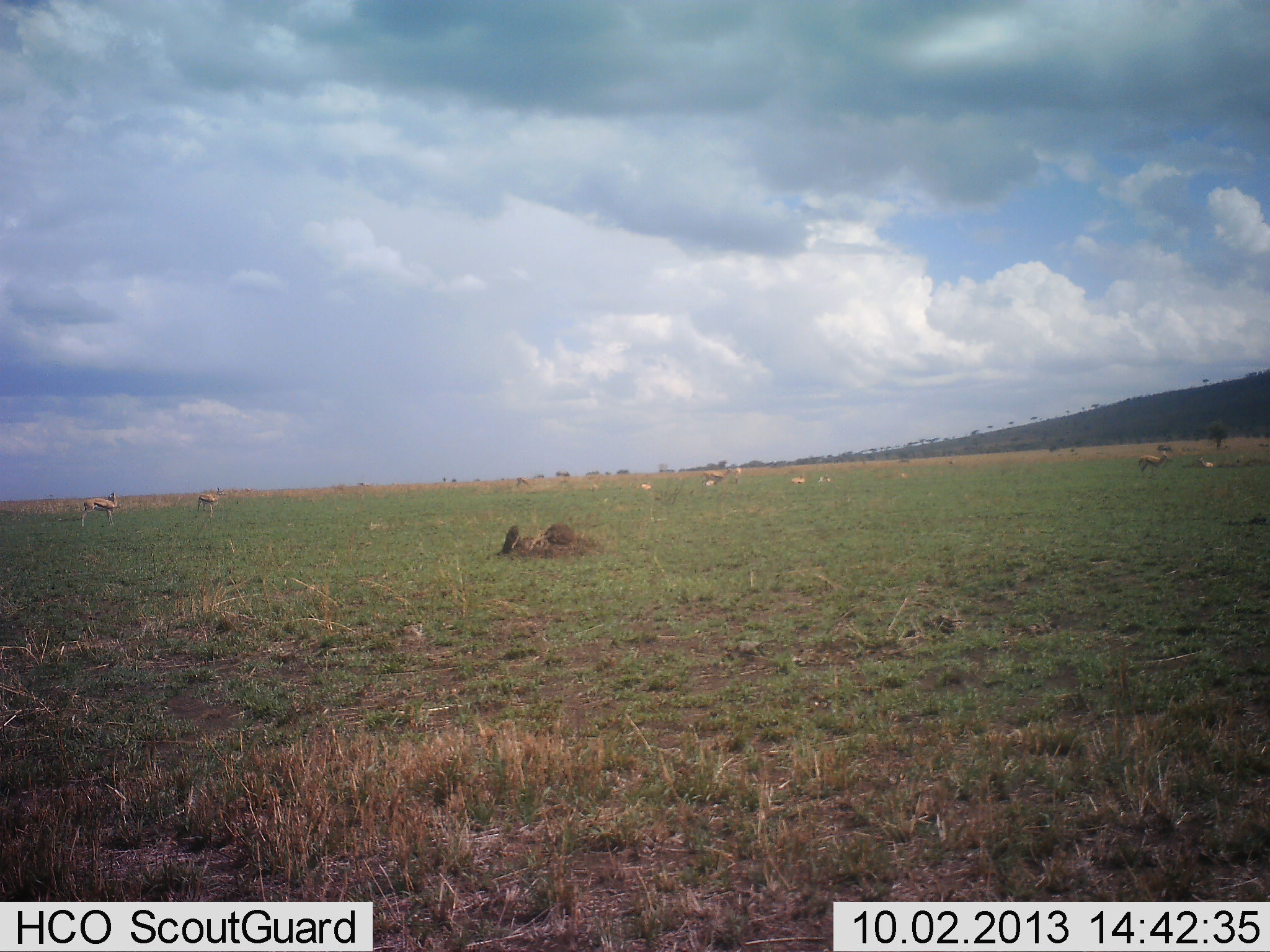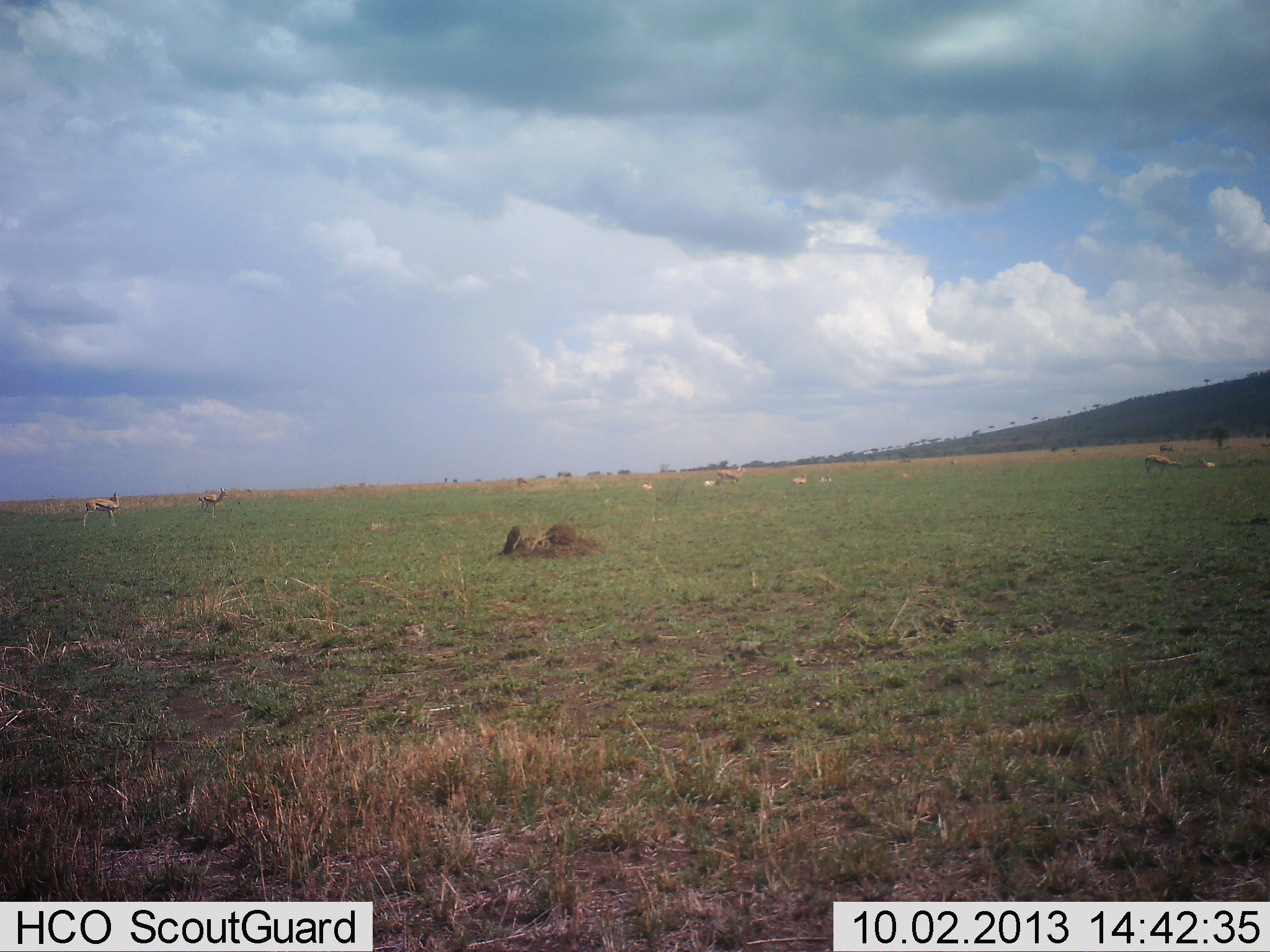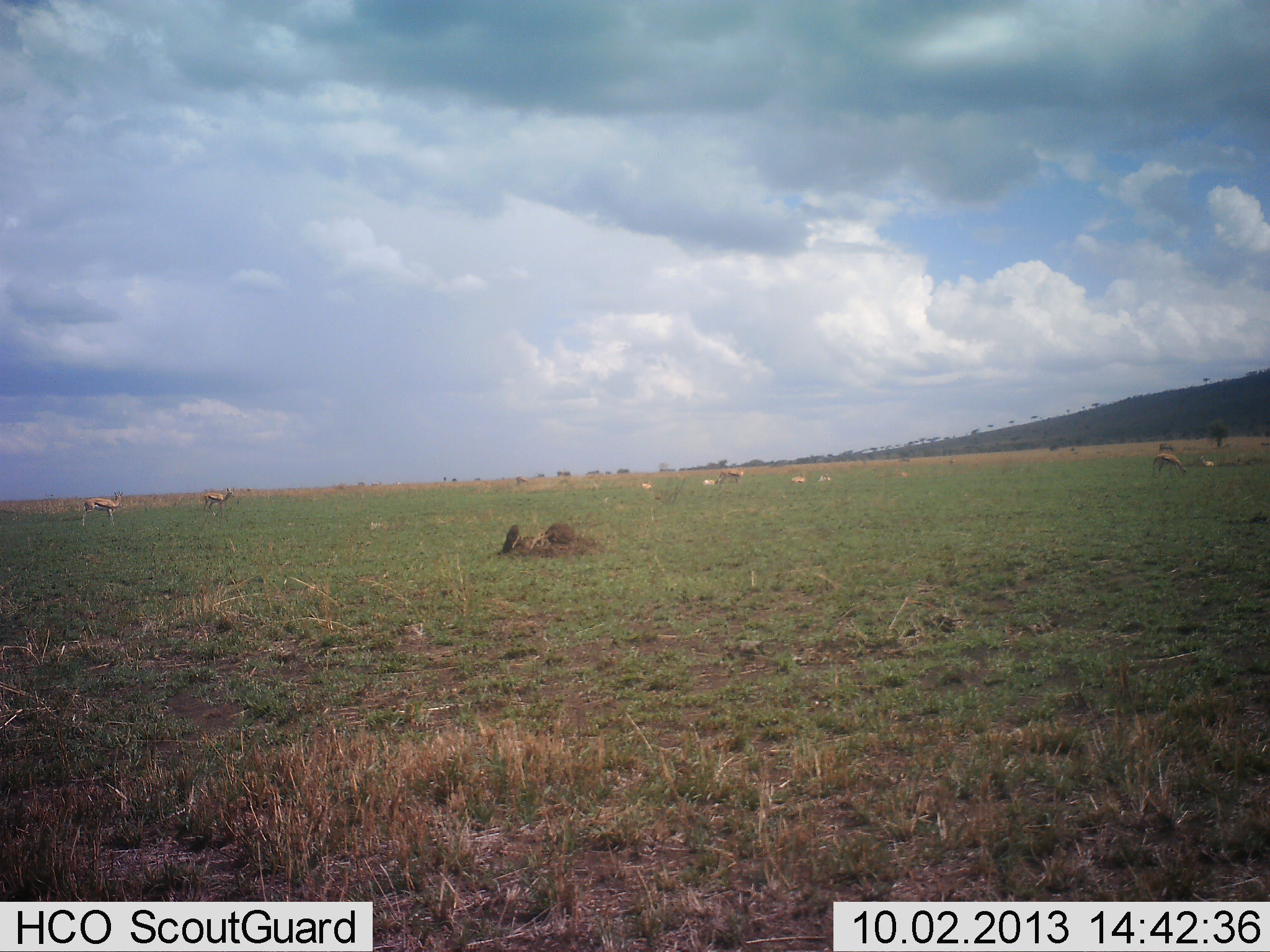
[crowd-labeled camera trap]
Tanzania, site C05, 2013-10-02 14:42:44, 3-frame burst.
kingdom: Animalia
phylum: Chordata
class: Mammalia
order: Artiodactyla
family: Bovidae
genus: Eudorcas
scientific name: Eudorcas thomsonii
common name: thomson's gazelle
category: gazellethomsons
Gazellethomsons (thomson's gazelle) (Eudorcas thomsonii), count 5. Behavior (volunteer vote fractions): standing 55%, resting 9%, moving 73%, interacting 0%. Young present (vote fraction): 0%. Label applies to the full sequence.